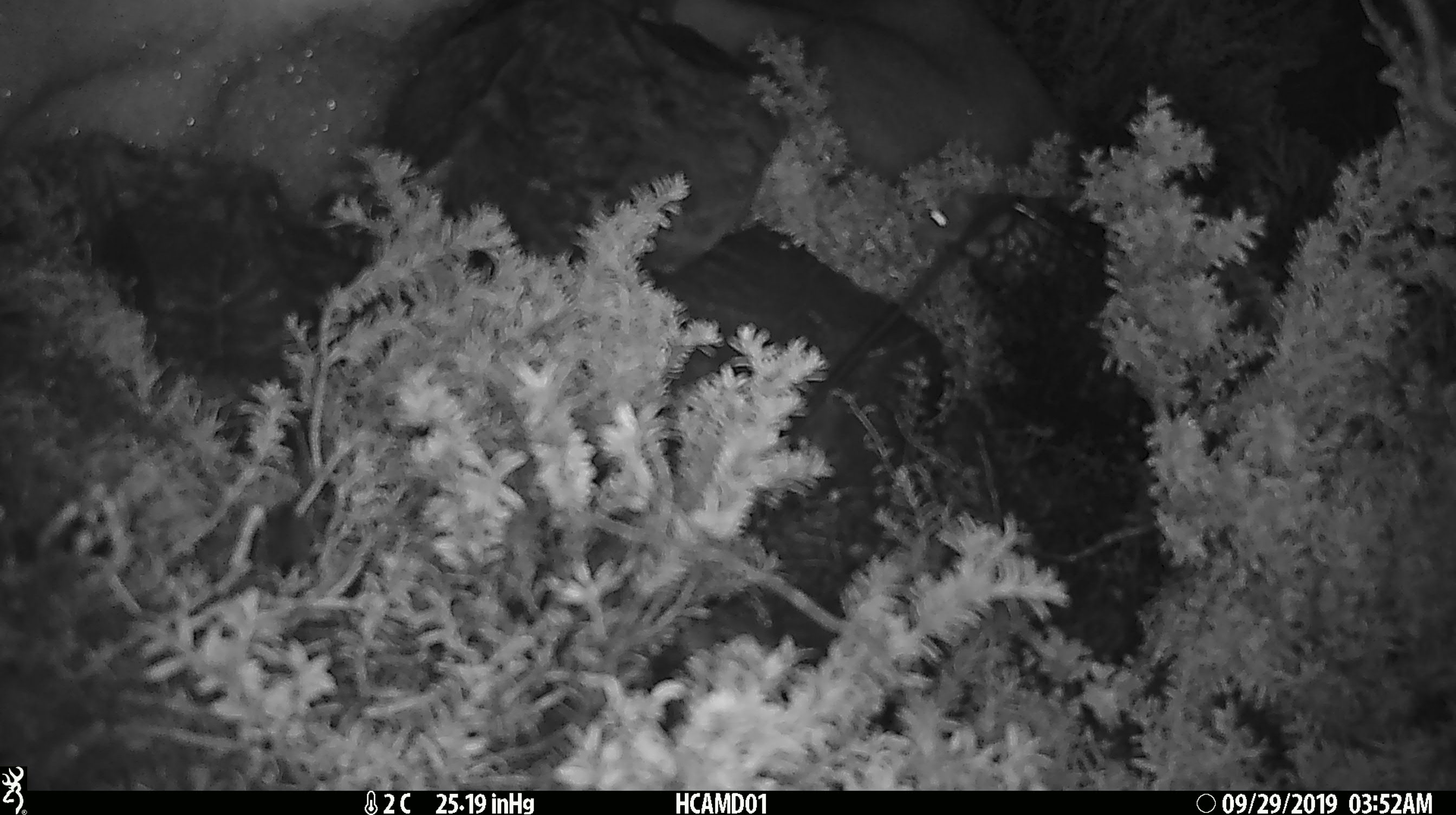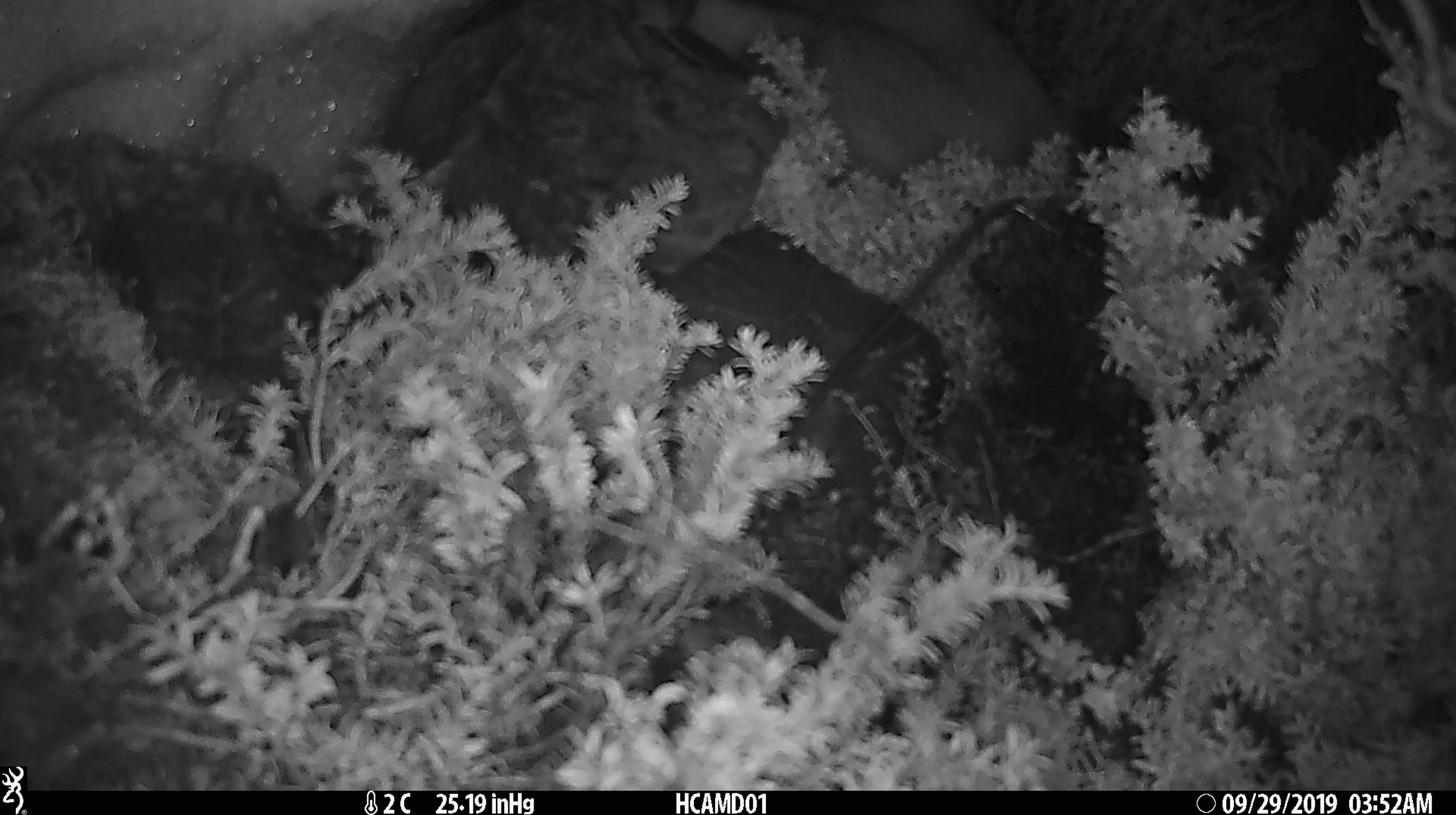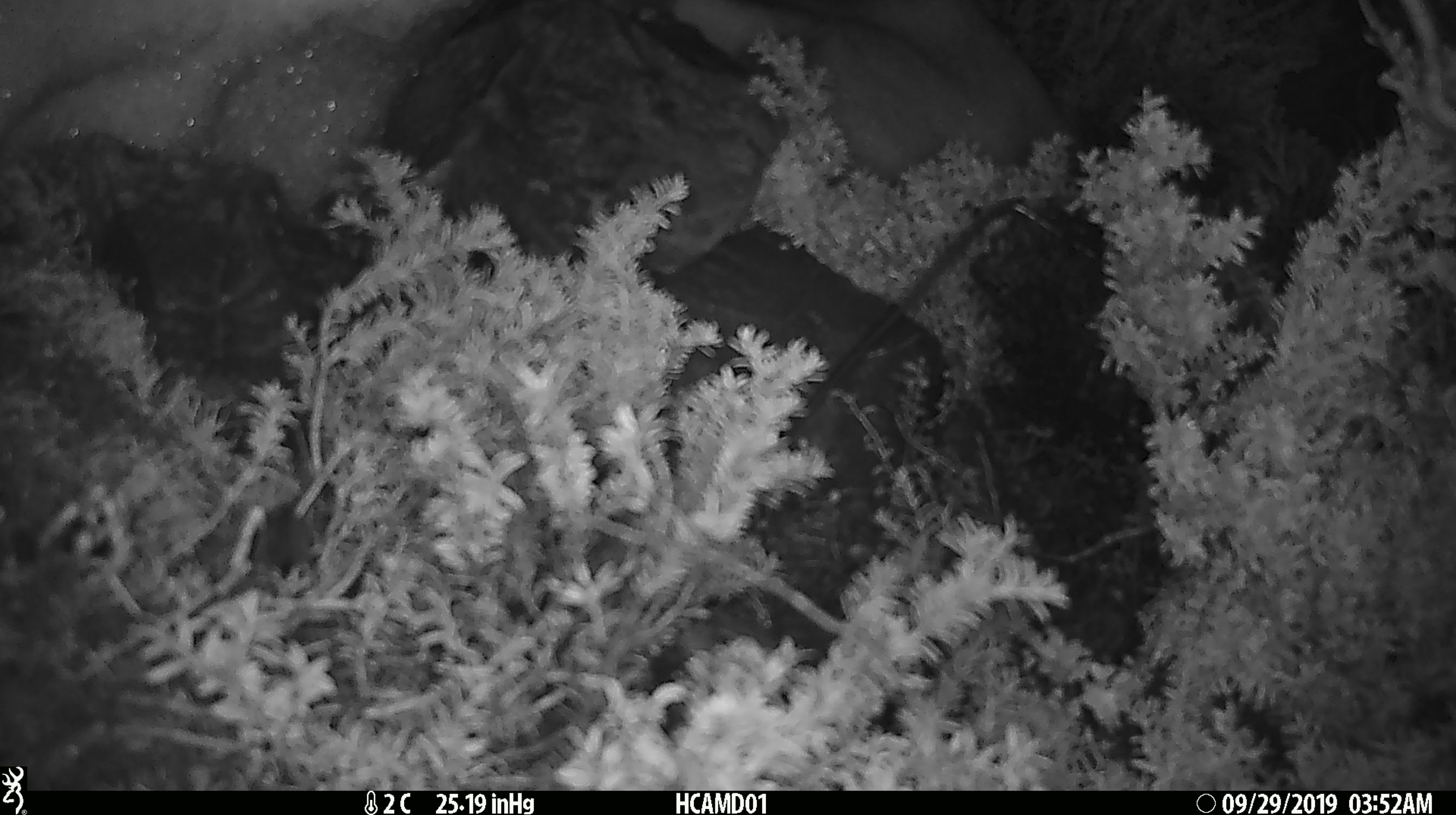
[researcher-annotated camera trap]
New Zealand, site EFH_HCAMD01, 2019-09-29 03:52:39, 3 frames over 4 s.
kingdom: Animalia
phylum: Chordata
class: Mammalia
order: Rodentia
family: Muridae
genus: Mus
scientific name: Mus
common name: mouse